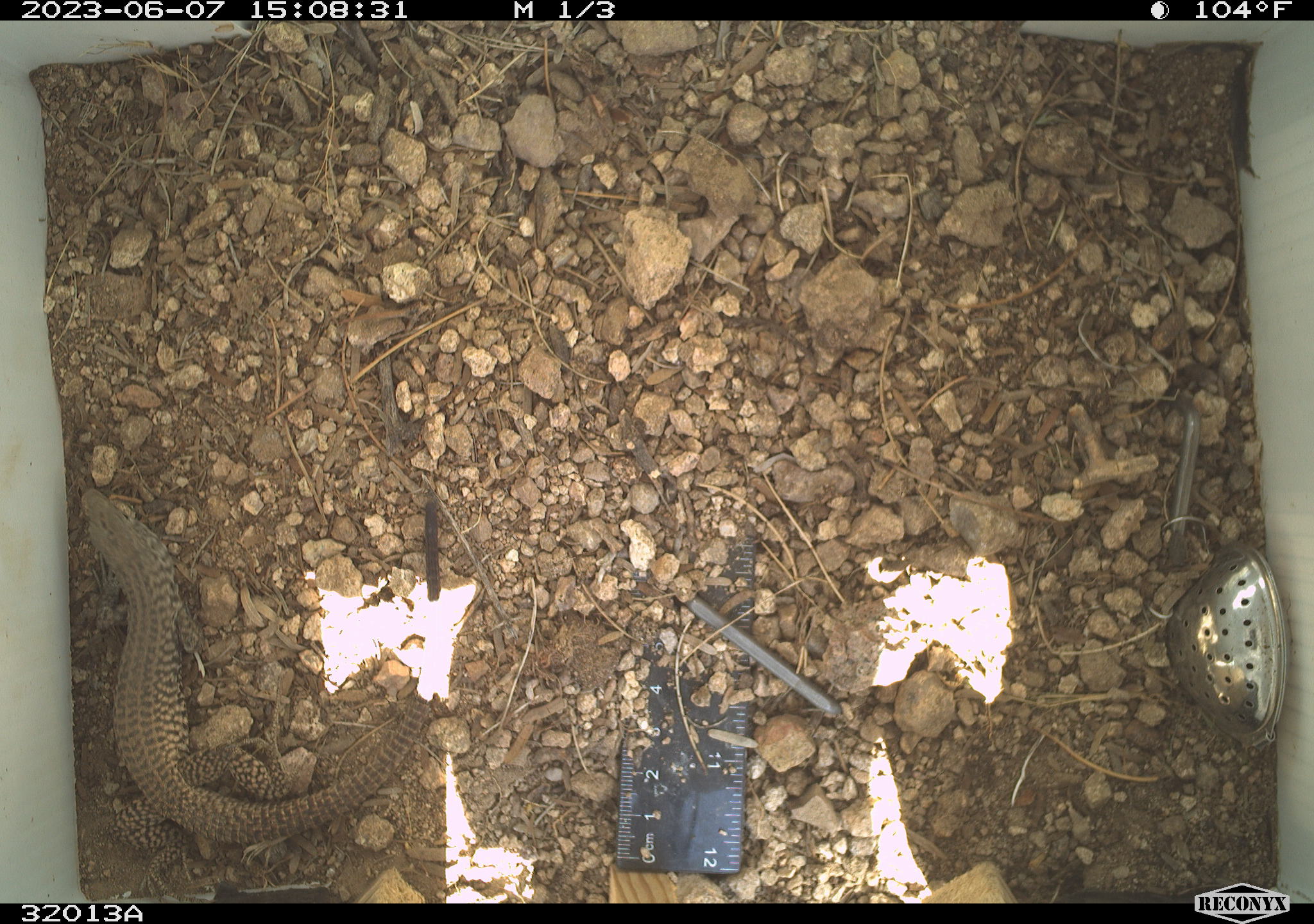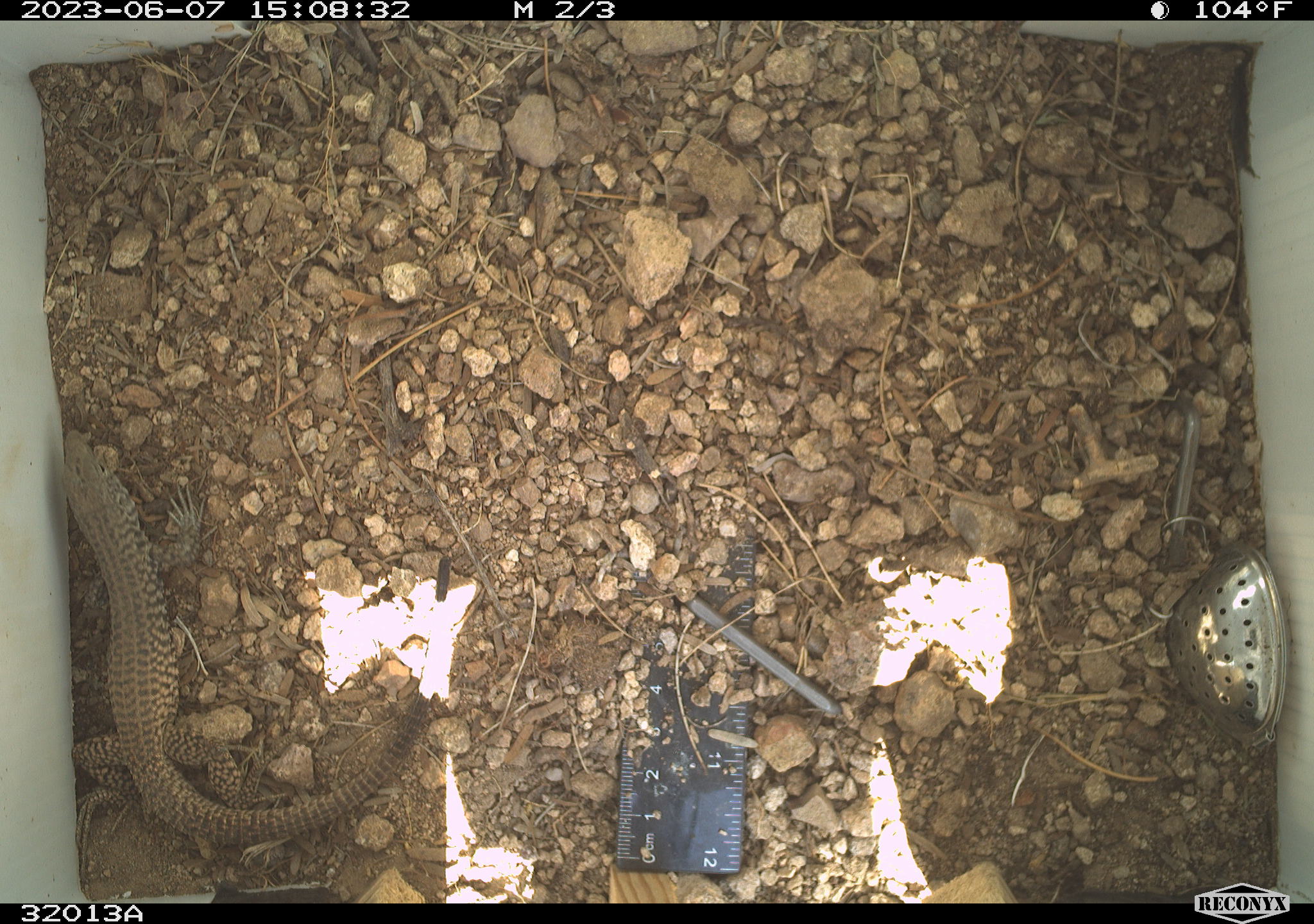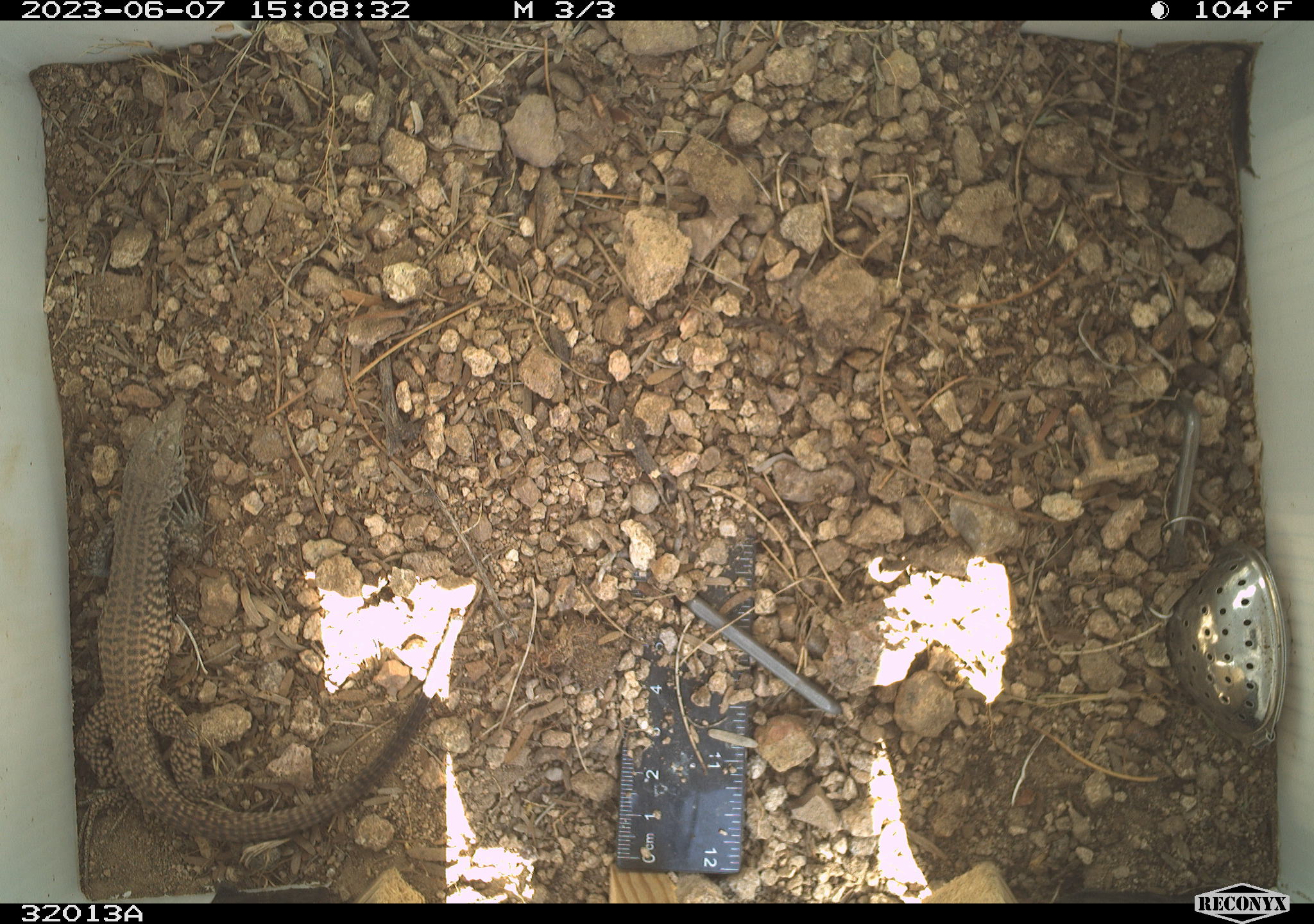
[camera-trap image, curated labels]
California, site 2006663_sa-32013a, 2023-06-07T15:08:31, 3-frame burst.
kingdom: Animalia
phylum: Chordata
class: Reptilia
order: Squamata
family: Teiidae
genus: Aspidoscelis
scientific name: Aspidoscelis tigris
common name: western whiptail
Western whiptail (Aspidoscelis tigris).